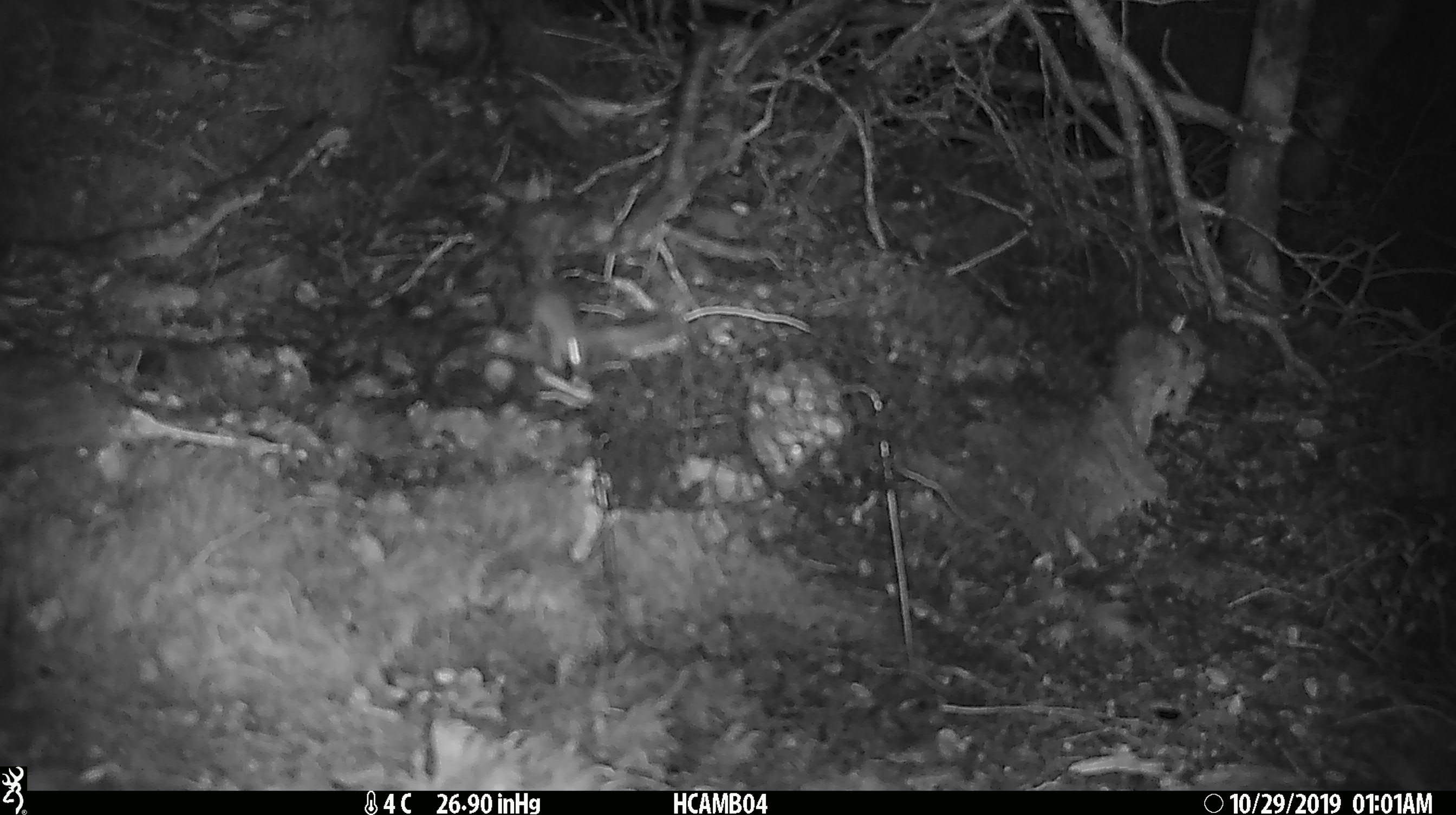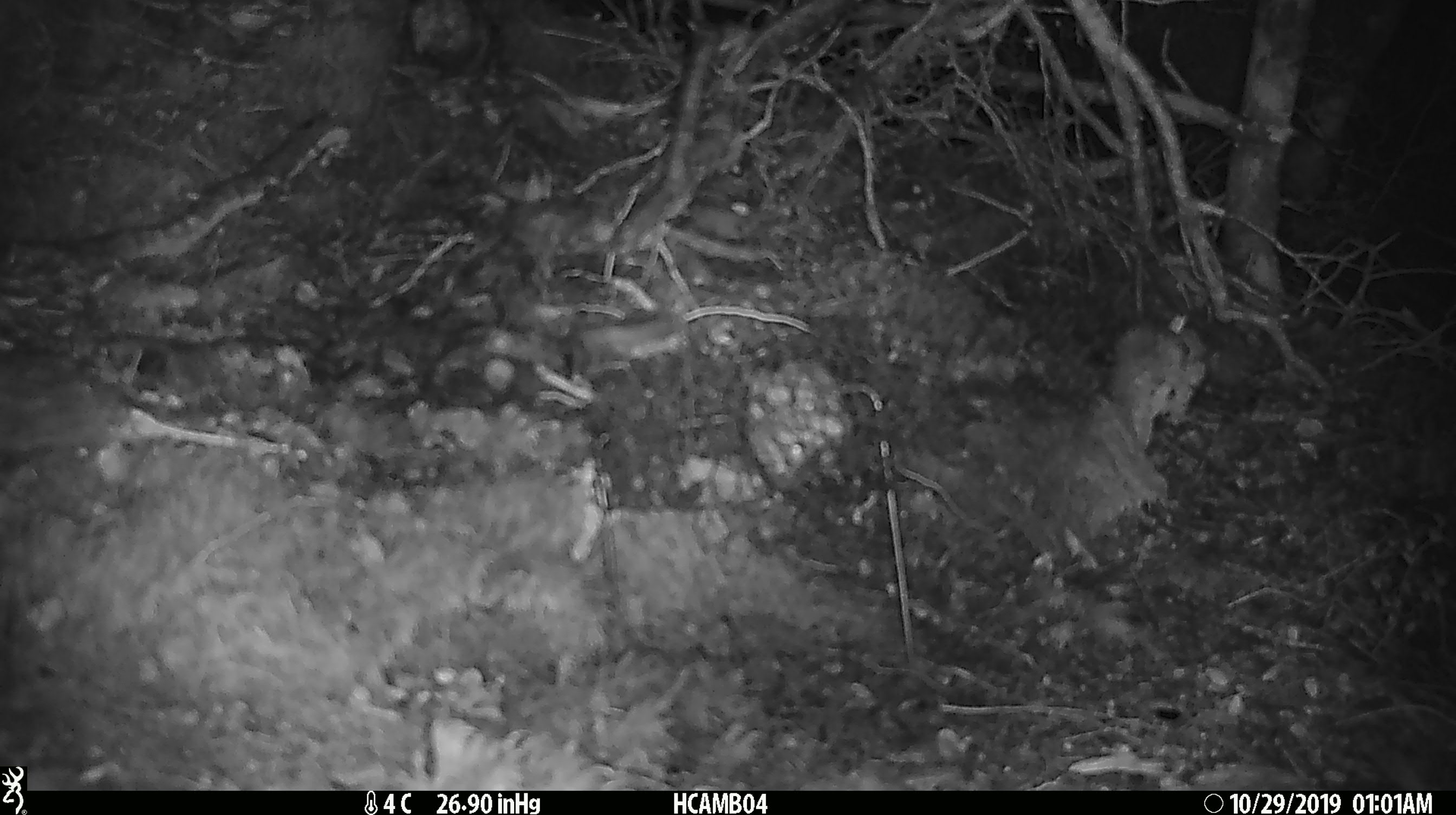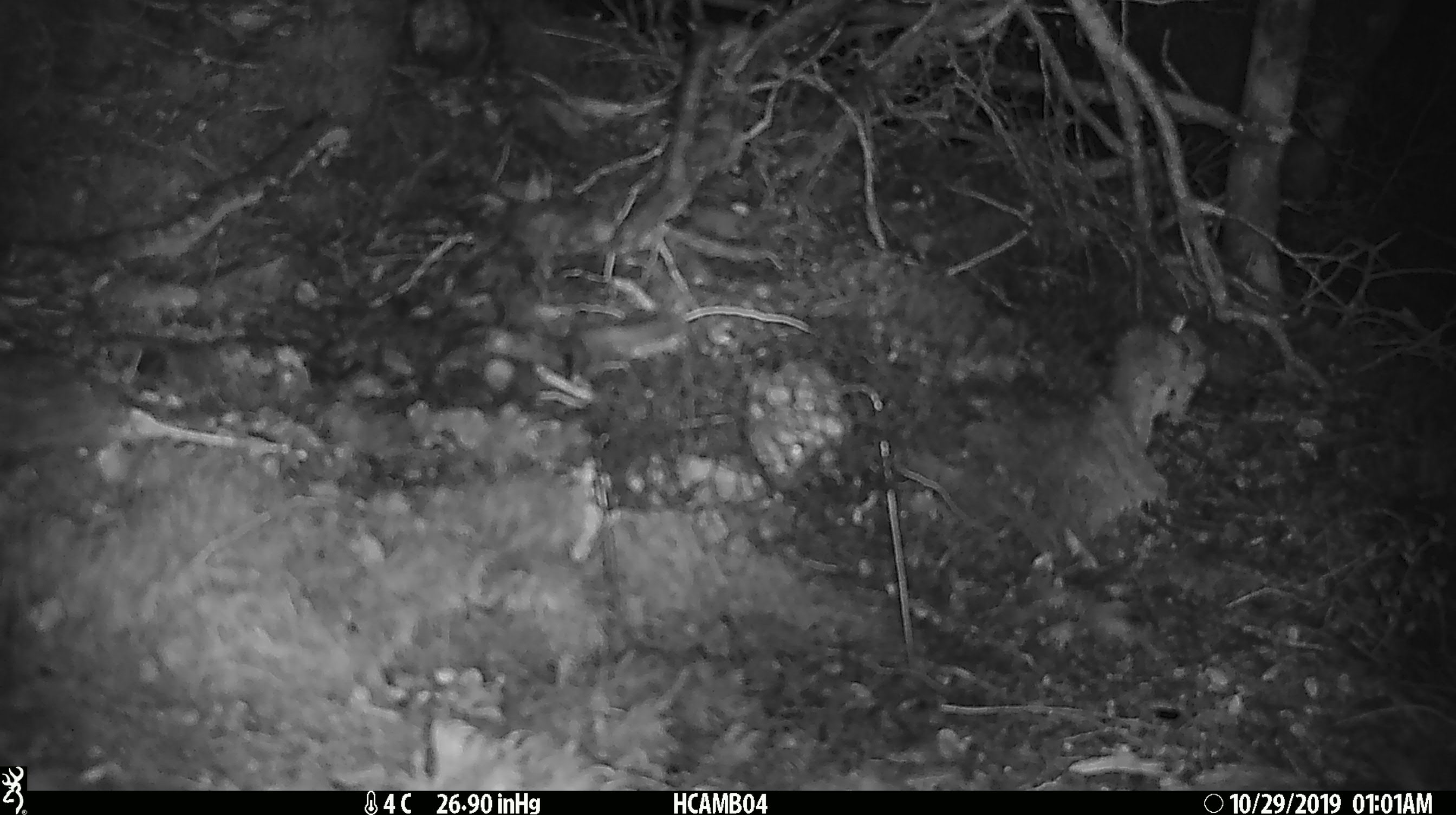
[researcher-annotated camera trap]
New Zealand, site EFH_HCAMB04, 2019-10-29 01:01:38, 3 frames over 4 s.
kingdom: Animalia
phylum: Chordata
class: Mammalia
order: Rodentia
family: Muridae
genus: Mus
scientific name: Mus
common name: mouse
Mouse (Mus).